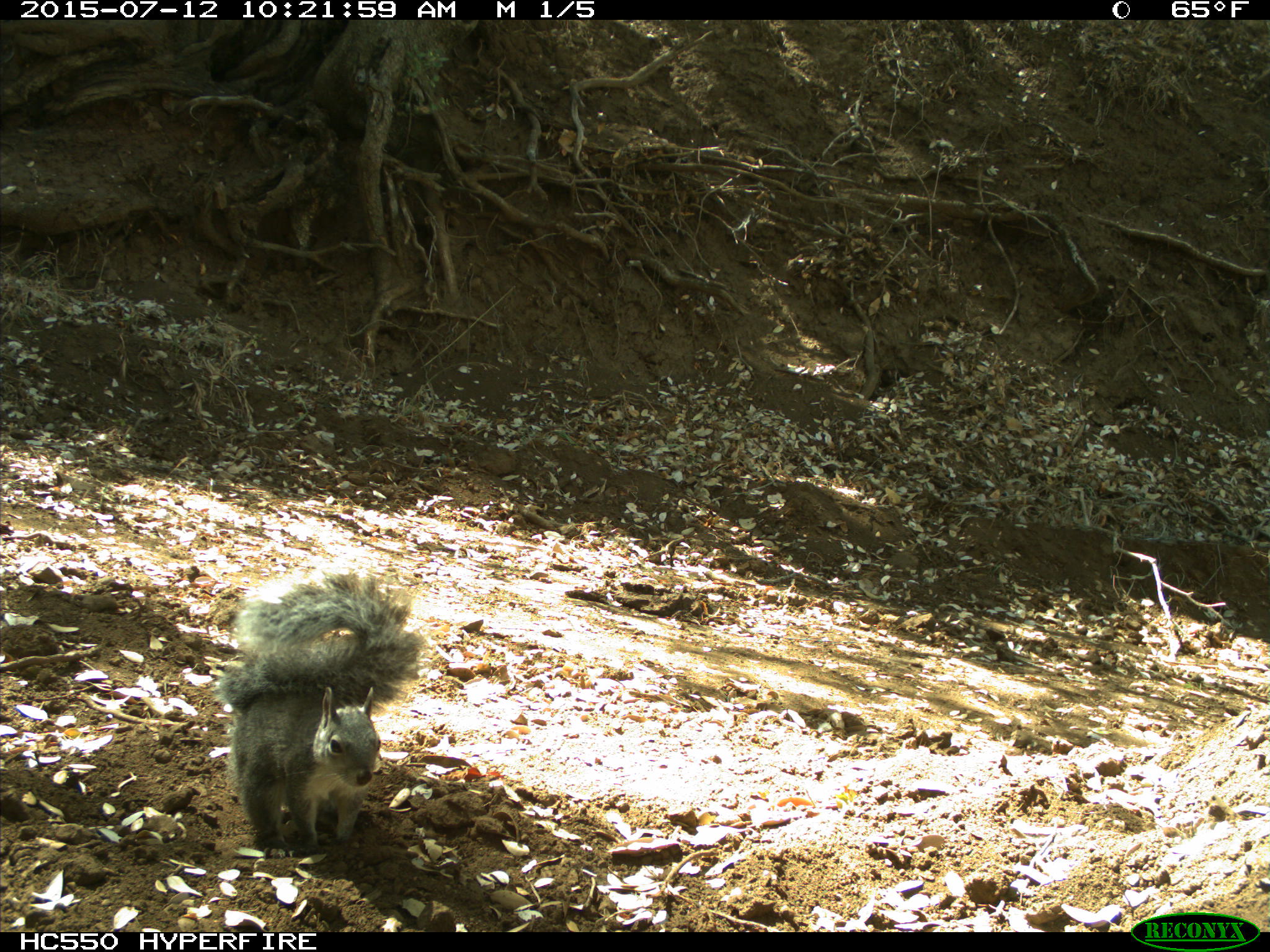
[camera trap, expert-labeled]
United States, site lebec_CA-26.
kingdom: Animalia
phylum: Chordata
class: Mammalia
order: Rodentia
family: Sciuridae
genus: Sciurus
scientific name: Sciurus carolinensis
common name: eastern gray squirrel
Sciurus carolinensis (eastern gray squirrel).